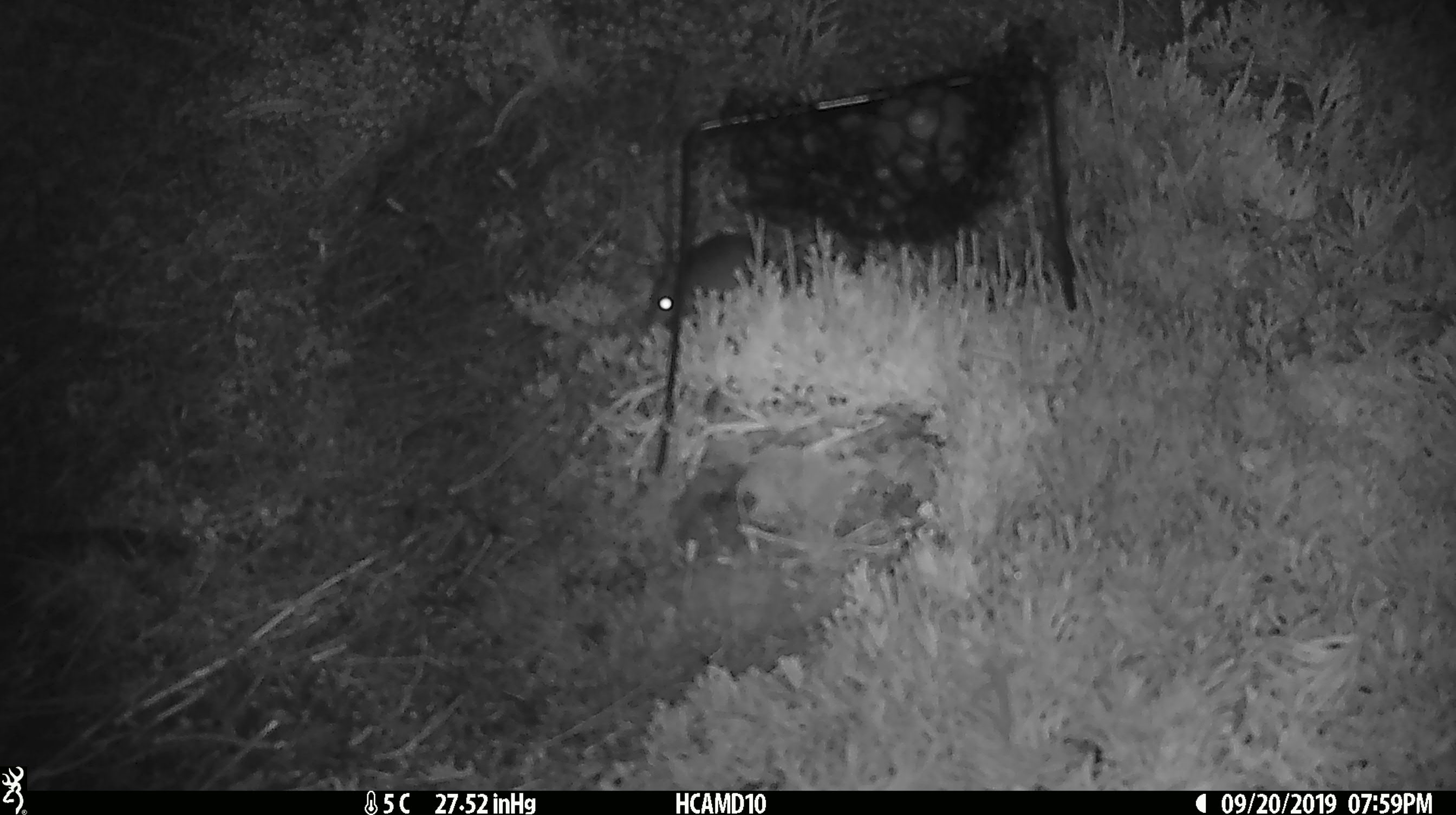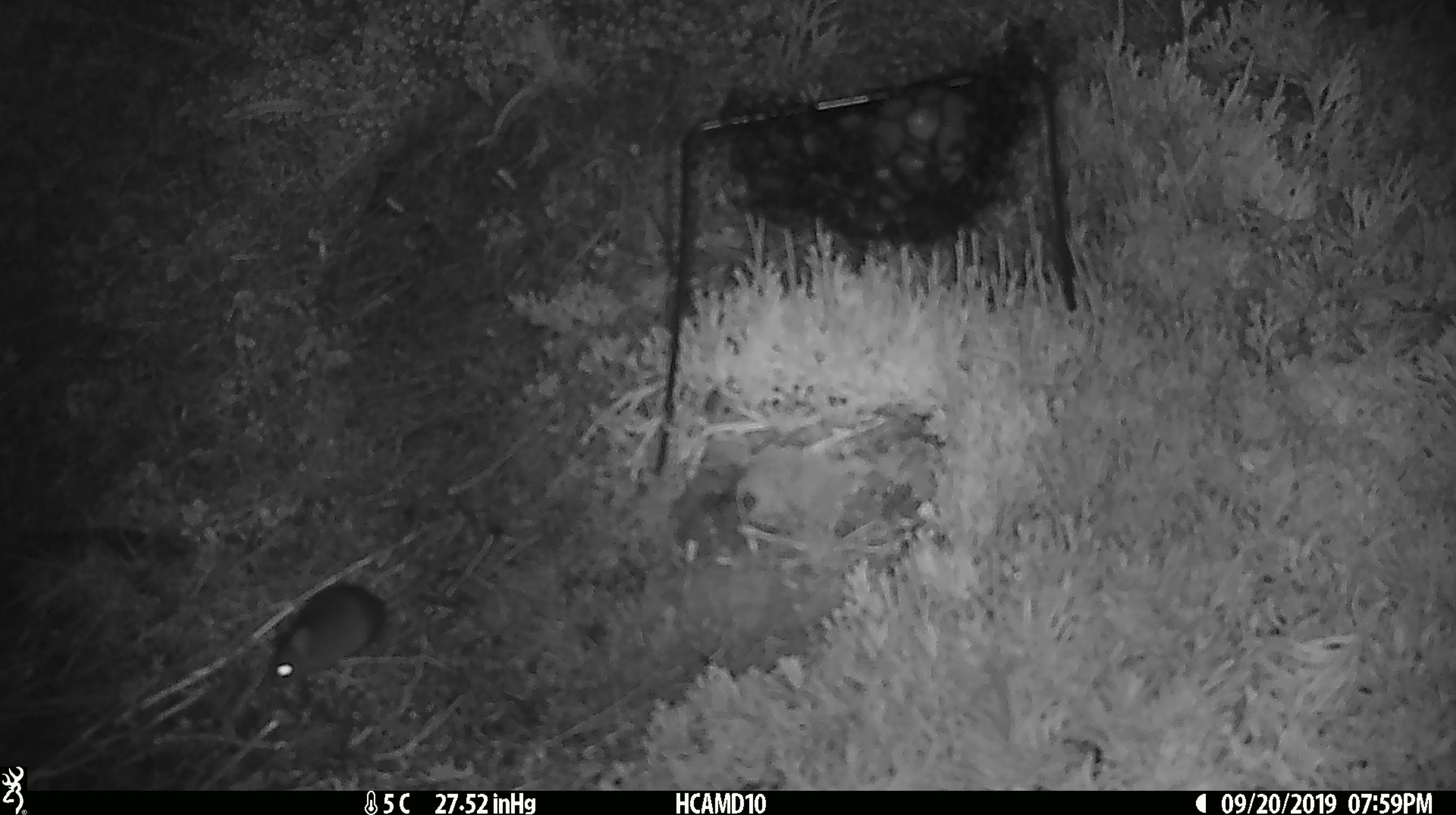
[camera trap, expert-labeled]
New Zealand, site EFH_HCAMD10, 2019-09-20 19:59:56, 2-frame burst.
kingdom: Animalia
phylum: Chordata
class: Mammalia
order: Rodentia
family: Muridae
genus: Mus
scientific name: Mus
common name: mouse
Mouse (Mus).